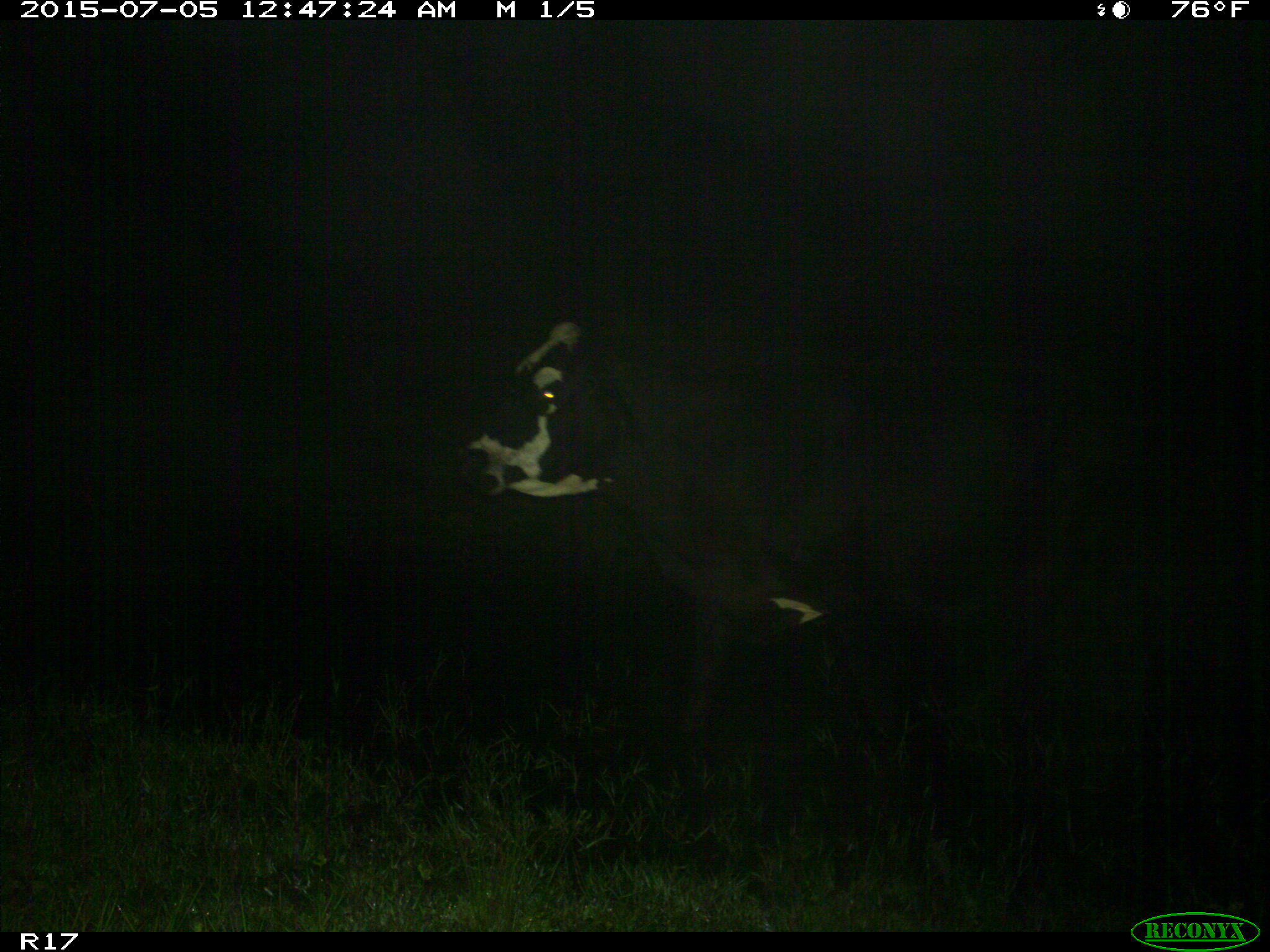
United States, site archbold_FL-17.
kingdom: Animalia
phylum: Chordata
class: Mammalia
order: Artiodactyla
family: Bovidae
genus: Bos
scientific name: Bos taurus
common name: domestic cow